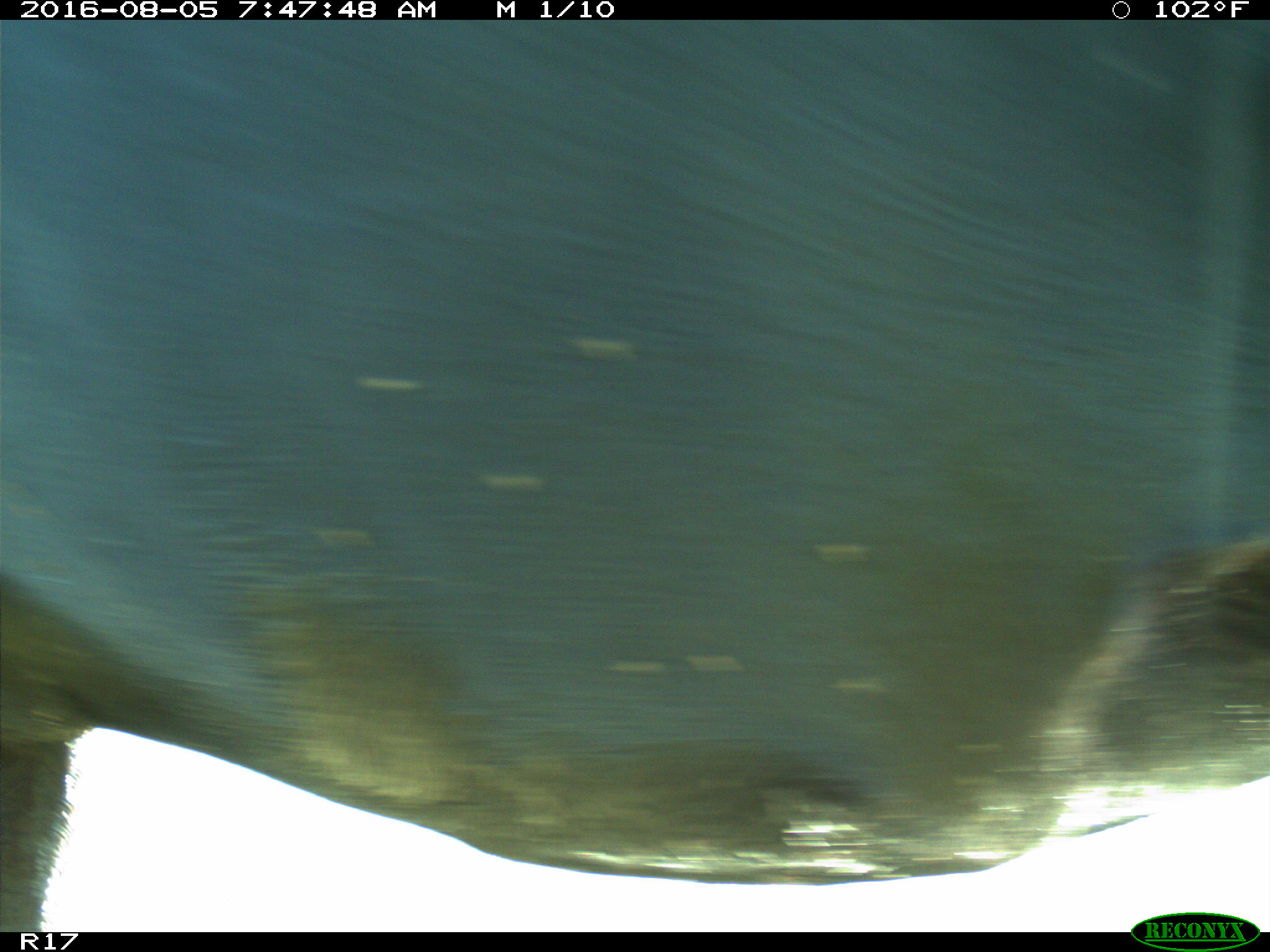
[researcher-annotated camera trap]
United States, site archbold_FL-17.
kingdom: Animalia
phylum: Chordata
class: Mammalia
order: Artiodactyla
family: Bovidae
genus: Bos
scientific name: Bos taurus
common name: domestic cow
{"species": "Bos taurus (domestic cow)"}